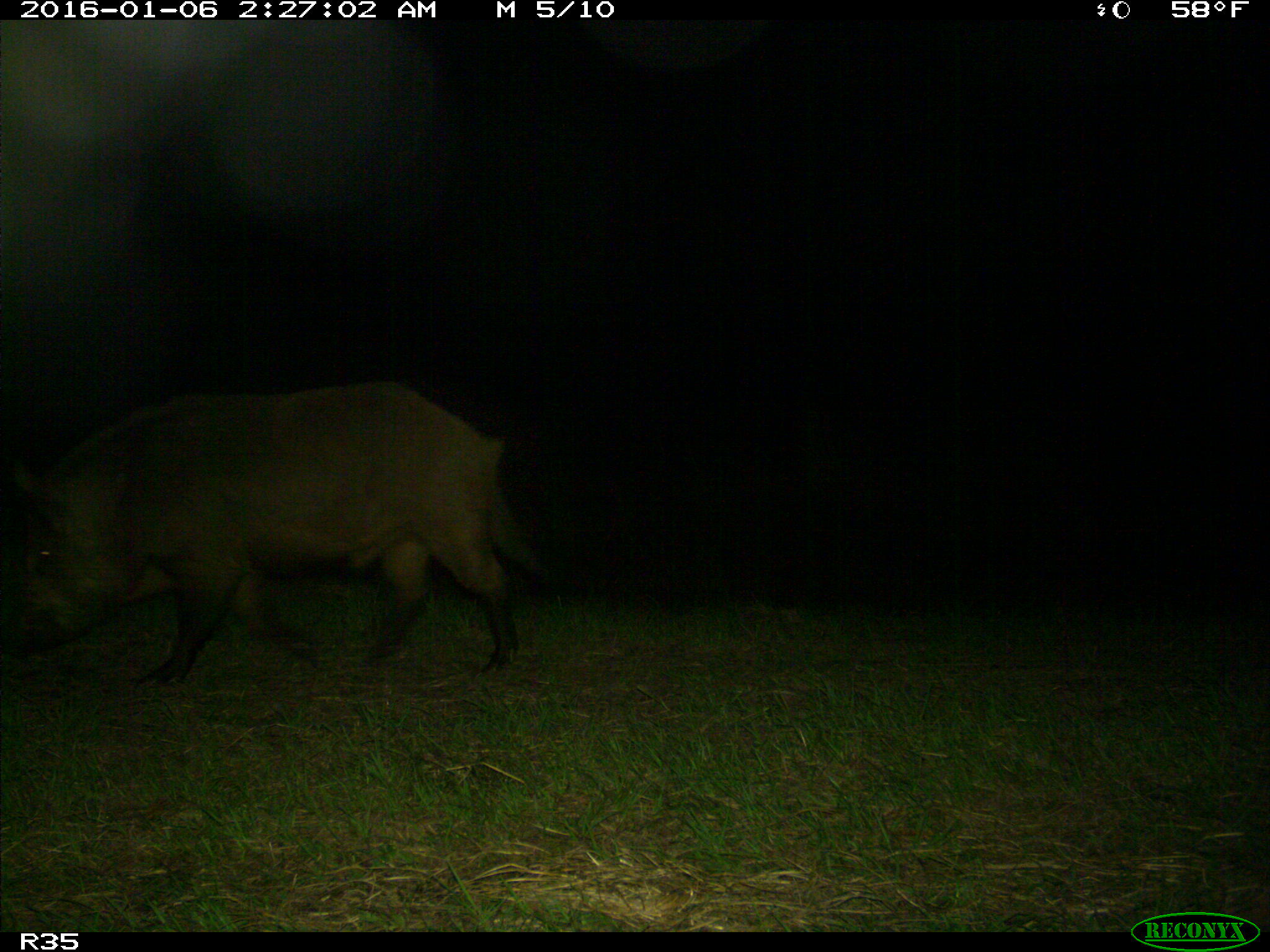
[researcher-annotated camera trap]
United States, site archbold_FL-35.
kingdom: Animalia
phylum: Chordata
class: Mammalia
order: Artiodactyla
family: Suidae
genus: Sus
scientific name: Sus scrofa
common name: wild boar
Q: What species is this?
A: Sus scrofa (wild boar).